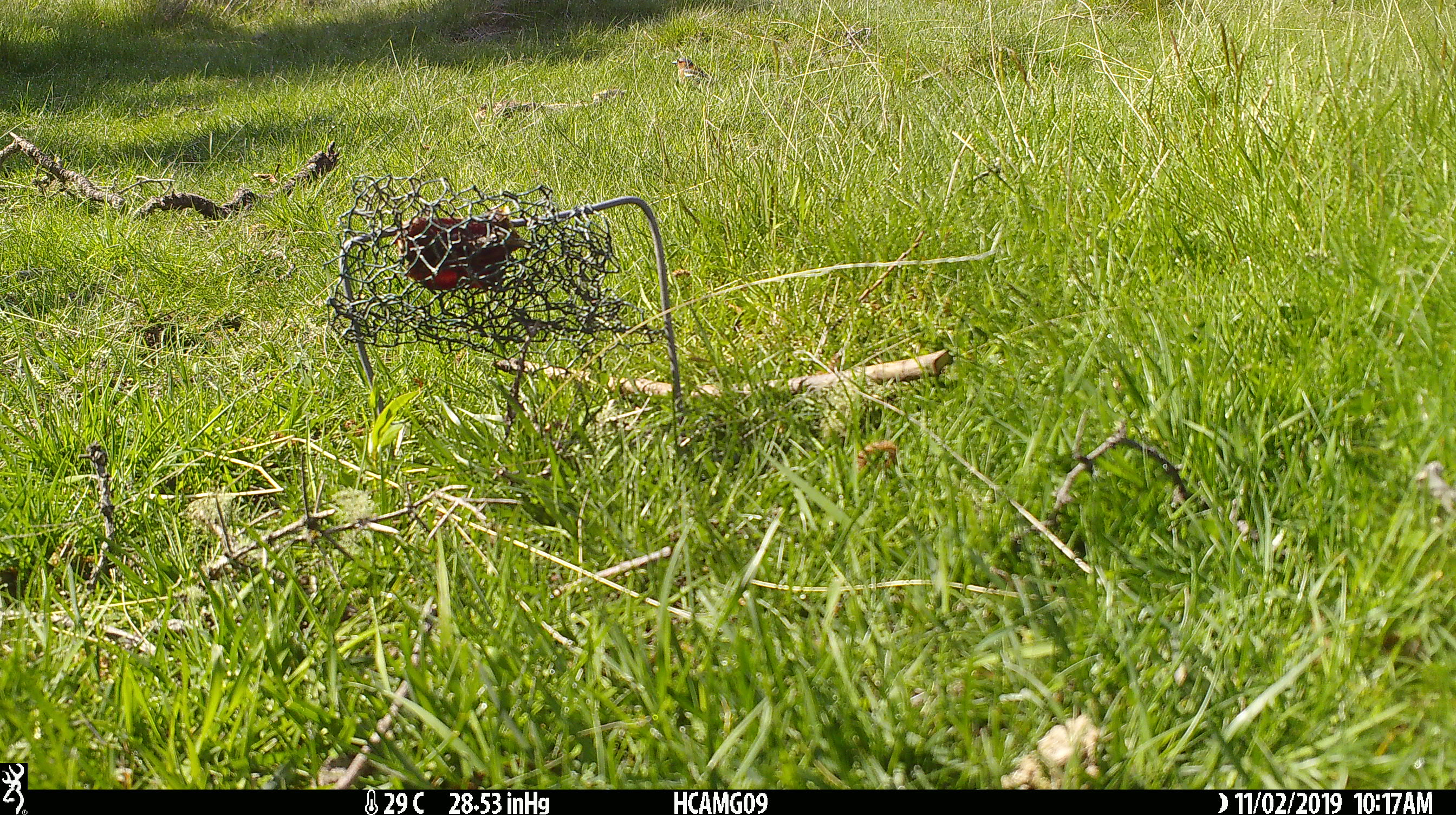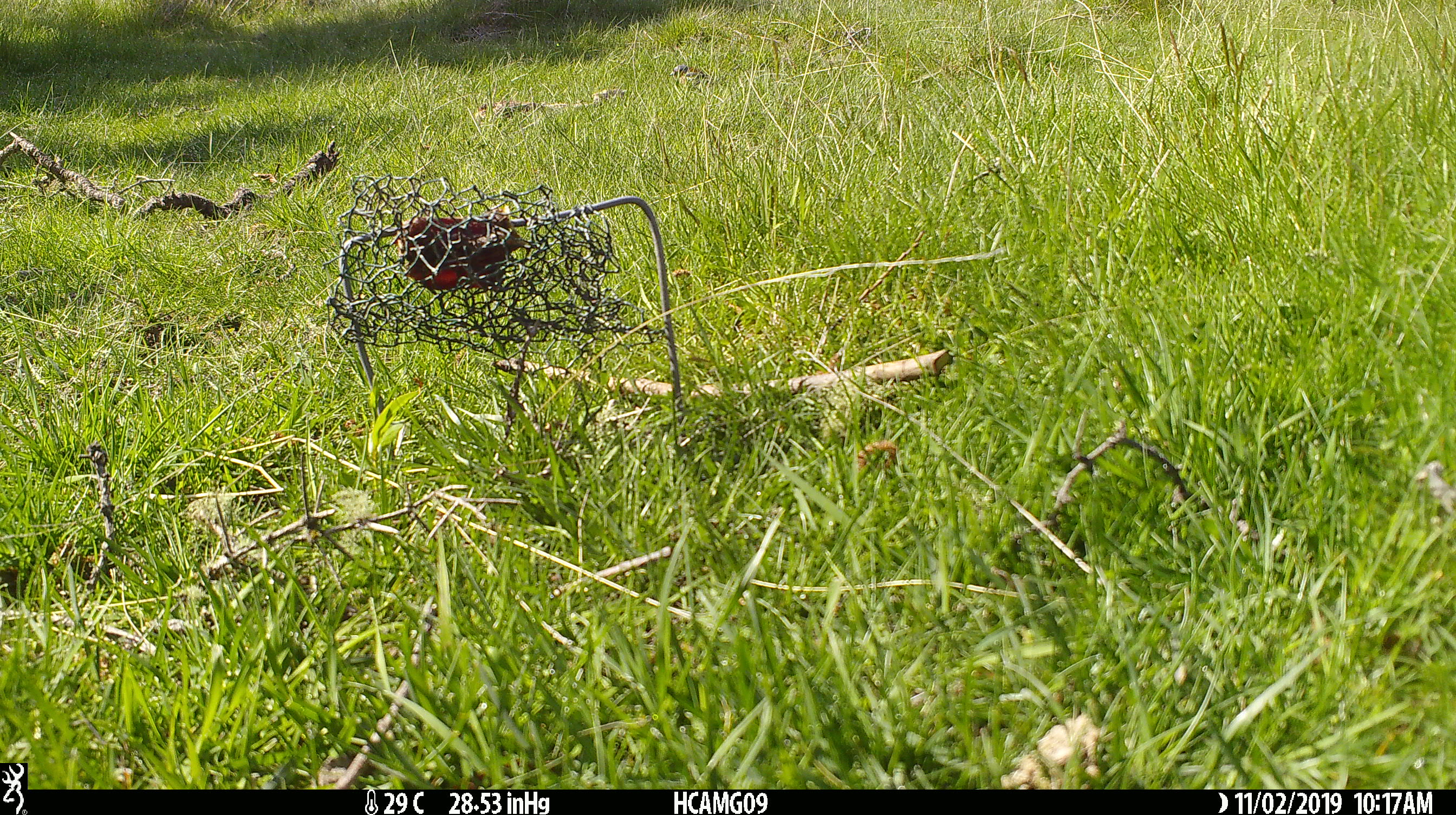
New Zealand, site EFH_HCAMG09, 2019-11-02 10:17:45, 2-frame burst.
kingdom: Animalia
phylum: Chordata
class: Aves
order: Passeriformes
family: Fringillidae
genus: Fringilla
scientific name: Fringilla coelebs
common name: common chaffinch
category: chaffinch